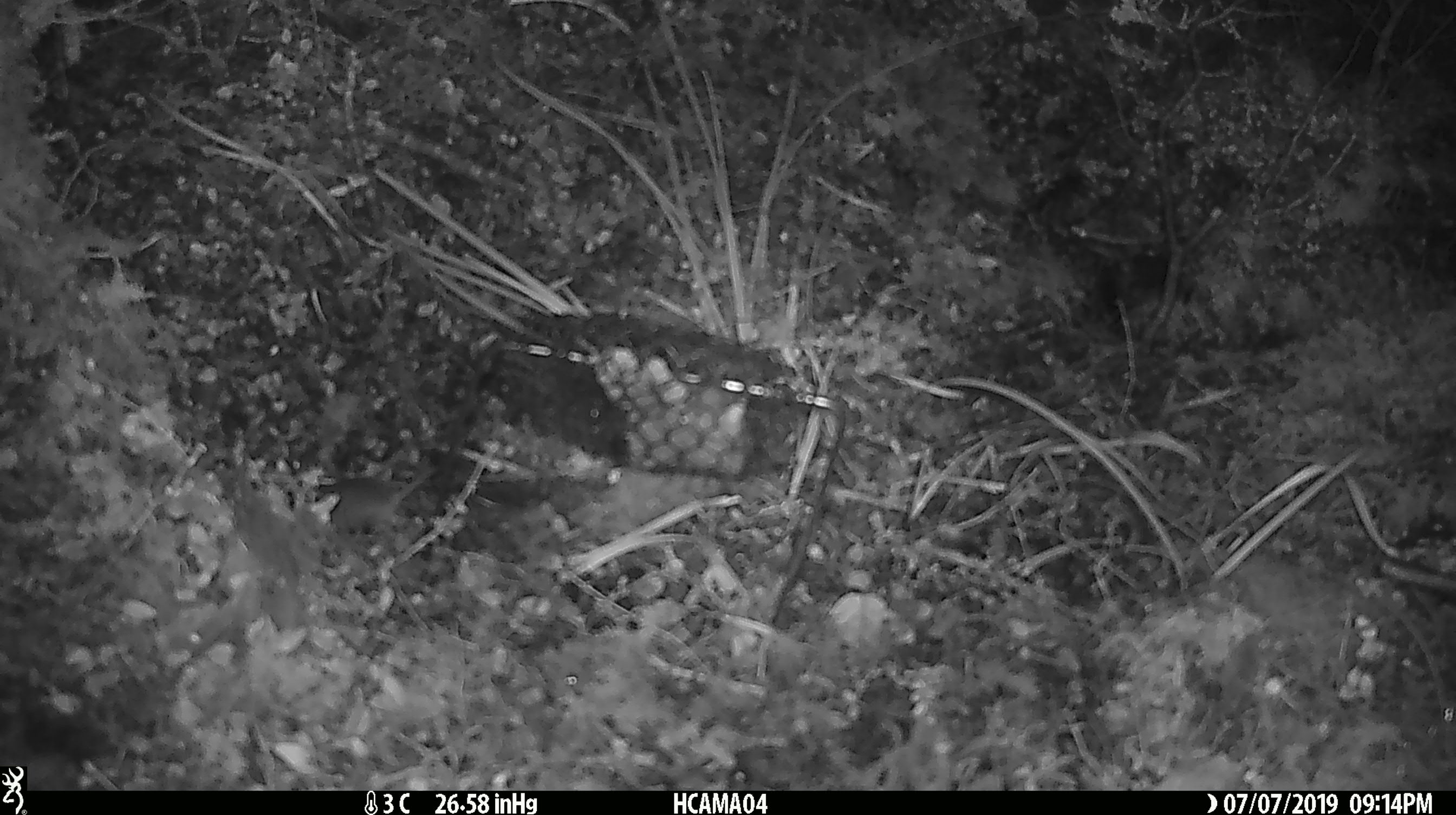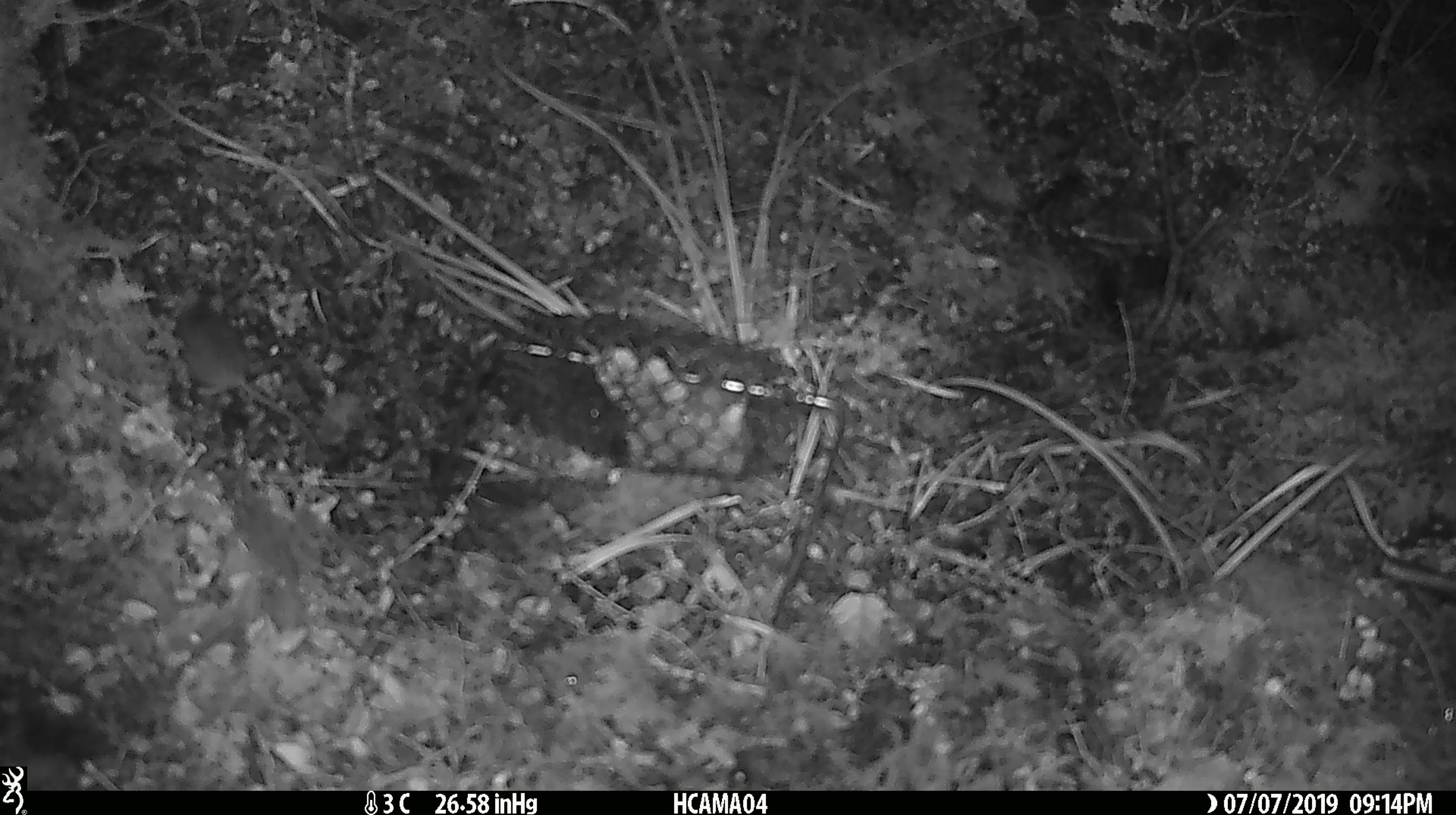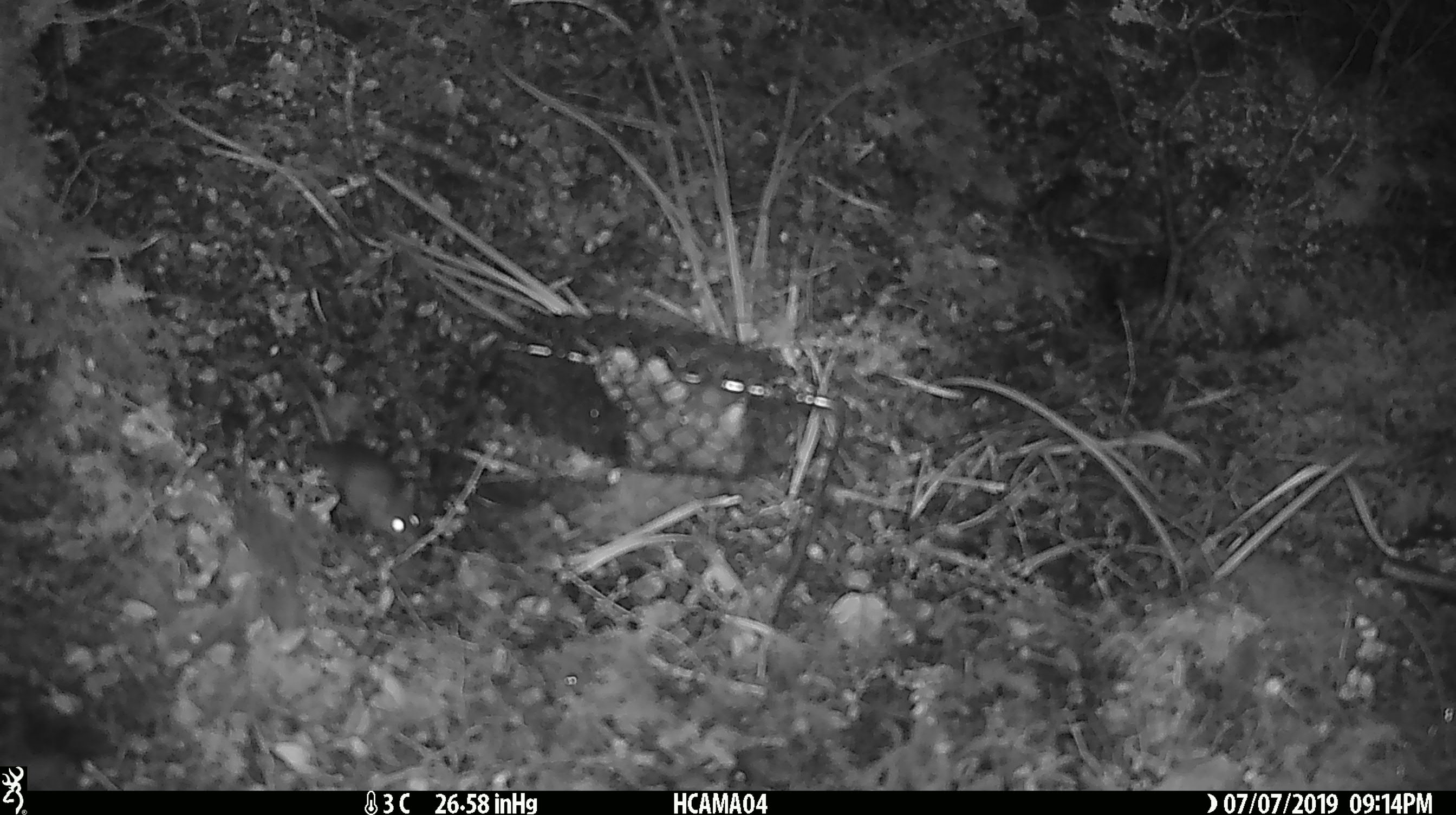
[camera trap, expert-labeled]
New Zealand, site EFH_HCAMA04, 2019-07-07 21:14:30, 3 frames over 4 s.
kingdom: Animalia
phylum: Chordata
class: Mammalia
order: Rodentia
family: Muridae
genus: Mus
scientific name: Mus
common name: mouse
Mouse (Mus).